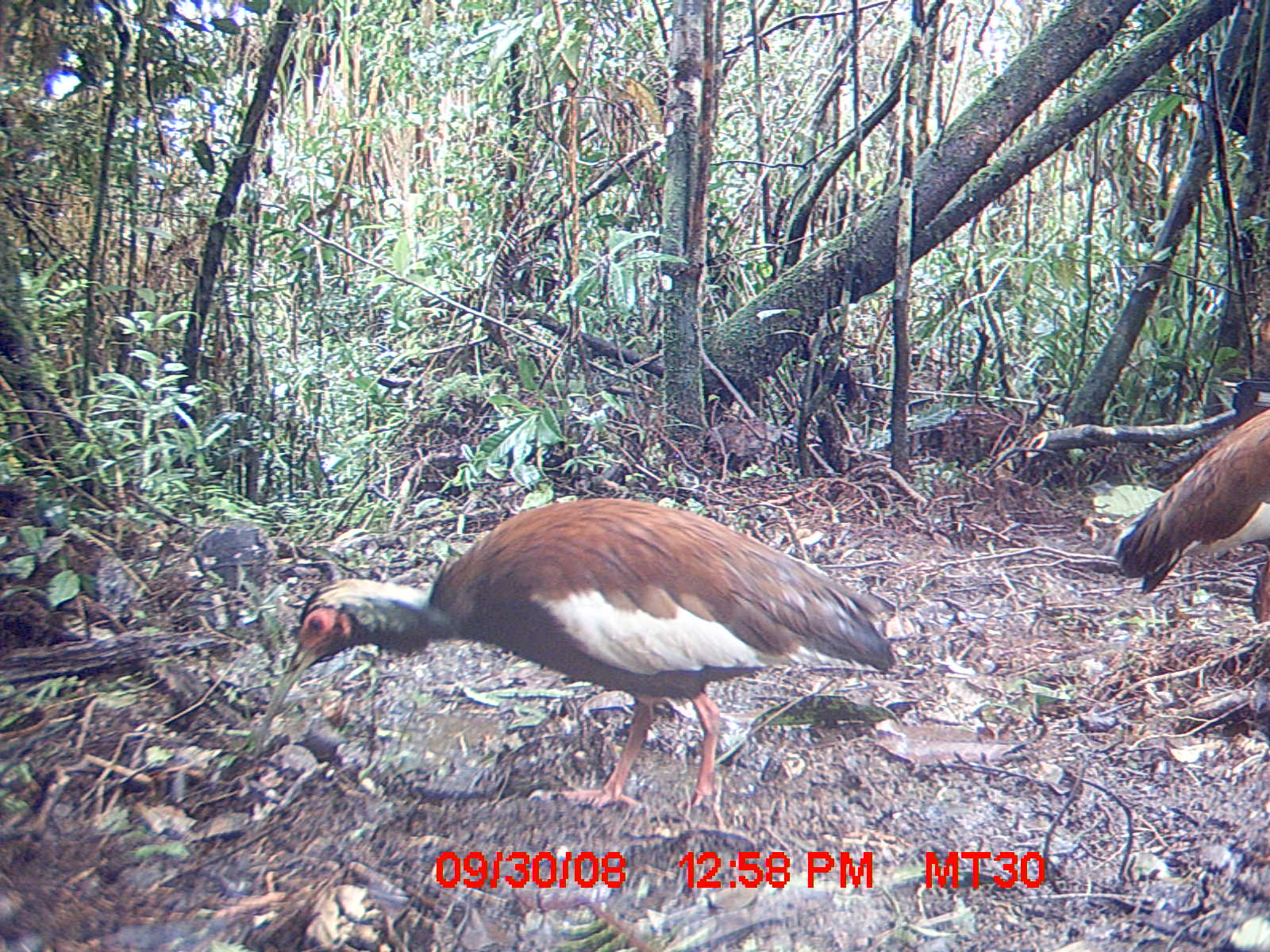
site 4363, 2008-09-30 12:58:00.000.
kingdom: Animalia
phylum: Chordata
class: Aves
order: Pelecaniformes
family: Threskiornithidae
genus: Lophotibis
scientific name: Lophotibis cristata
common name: madagascan ibis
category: lophotibis cristataa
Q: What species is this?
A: Lophotibis cristataa (madagascan ibis) (Lophotibis cristata).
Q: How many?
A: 1.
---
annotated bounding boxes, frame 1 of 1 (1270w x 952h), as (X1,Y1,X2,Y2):
lophotibis cristataa: (264,495,893,806); (1106,403,1266,622)